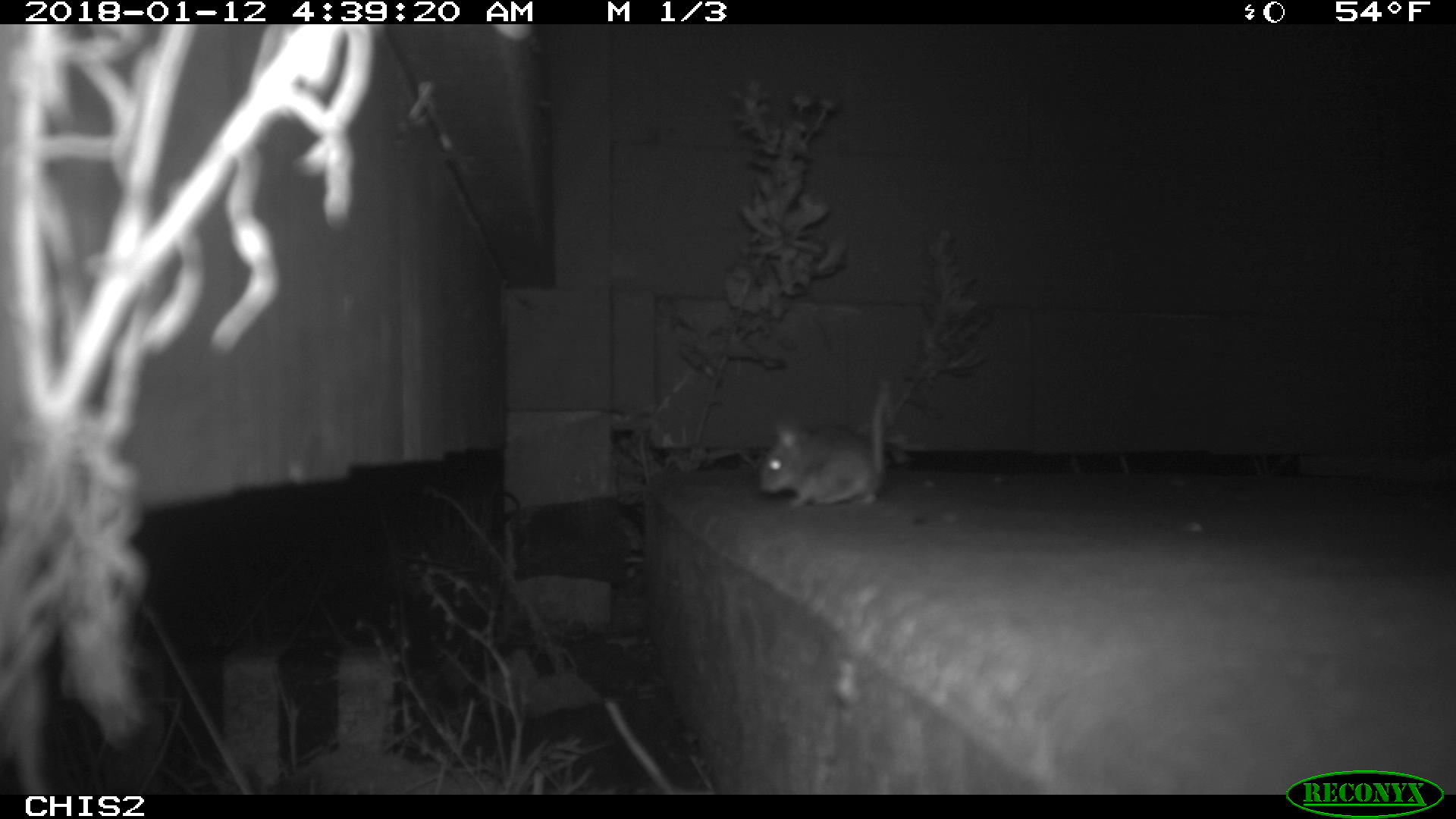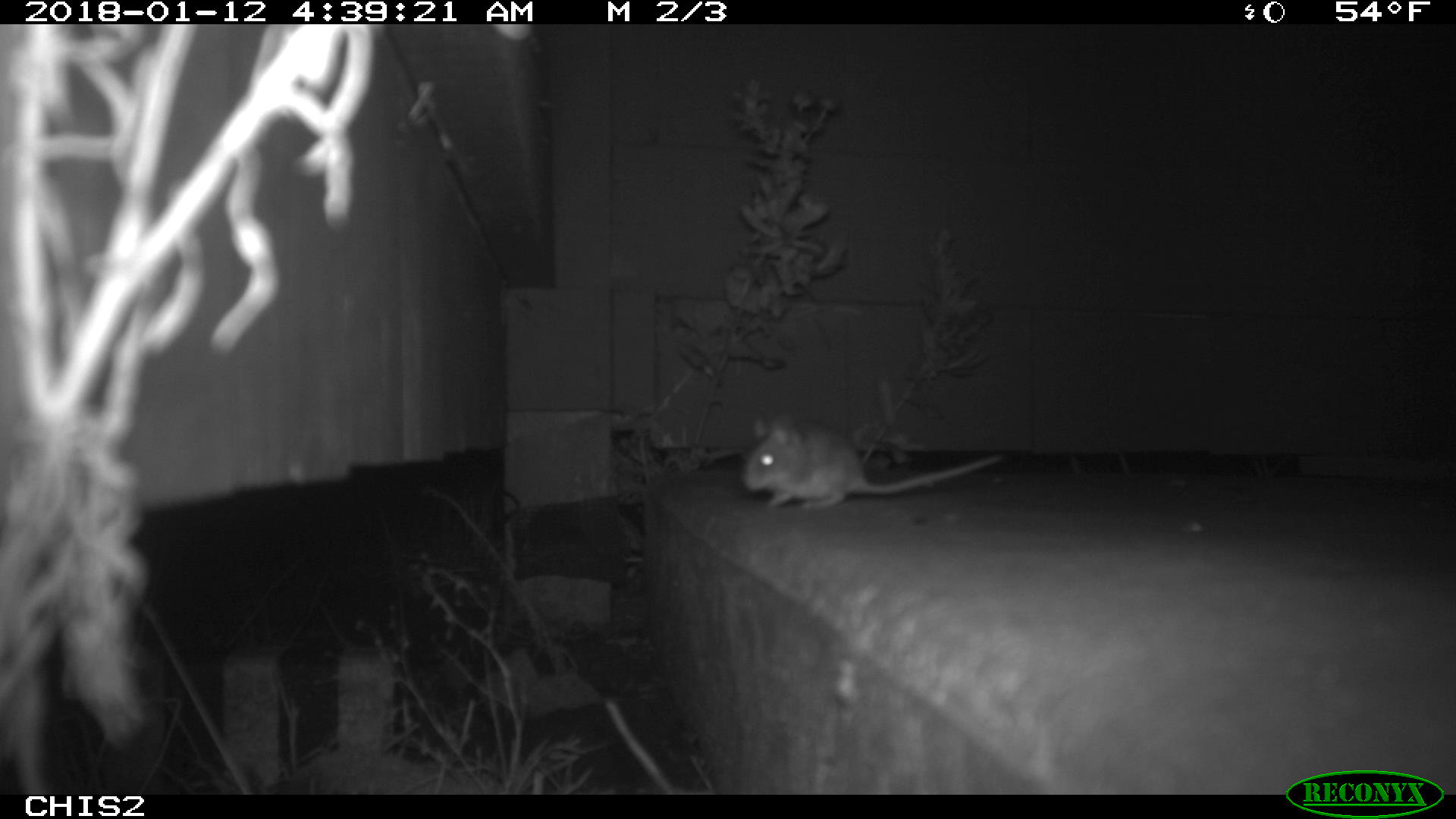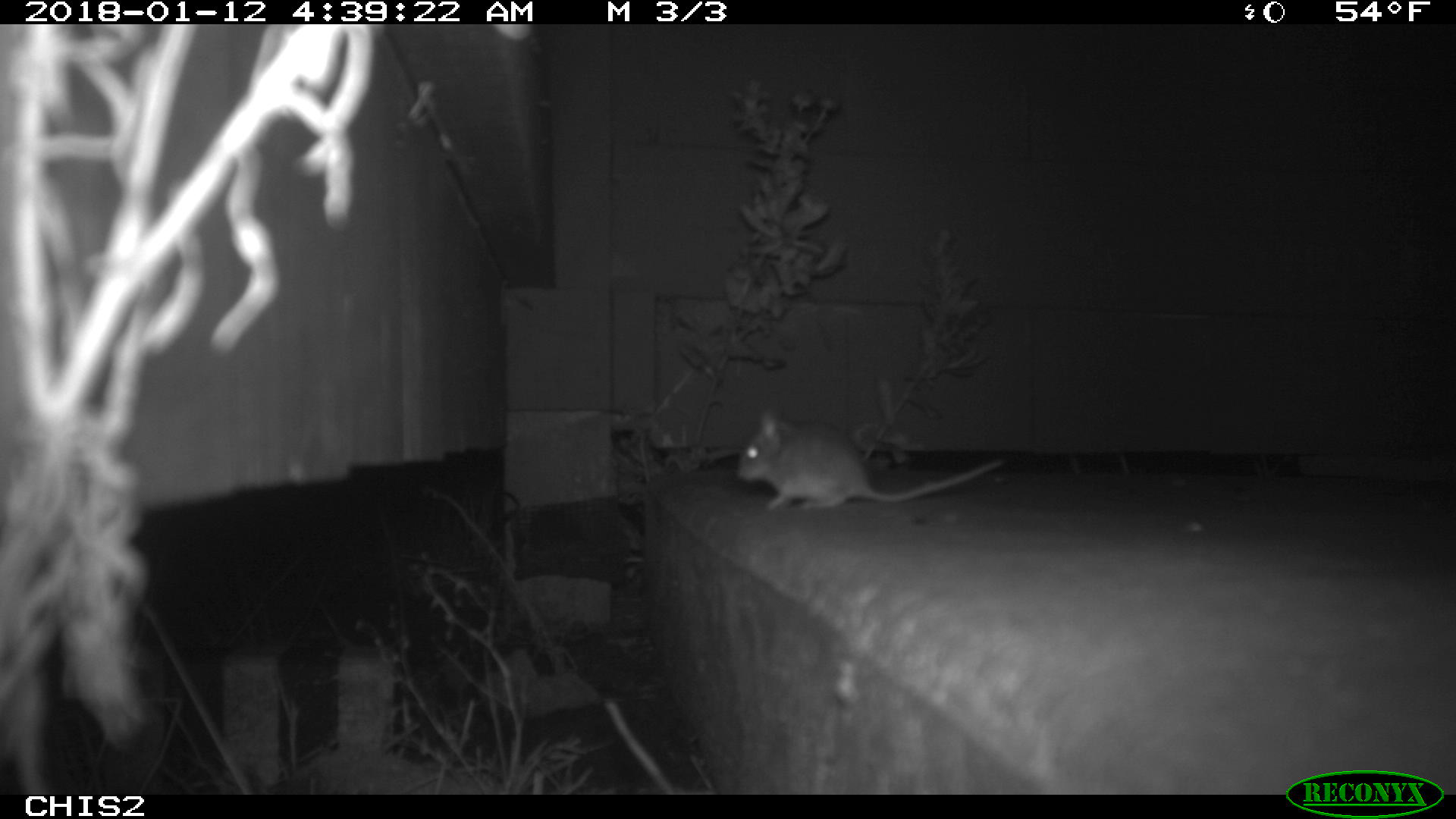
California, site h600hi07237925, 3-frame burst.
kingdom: Animalia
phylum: Chordata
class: Mammalia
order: Rodentia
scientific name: Rodentia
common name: rodent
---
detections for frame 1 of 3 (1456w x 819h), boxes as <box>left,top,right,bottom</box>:
rodent: <box>759,384,890,507</box>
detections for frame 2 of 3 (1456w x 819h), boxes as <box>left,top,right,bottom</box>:
rodent: <box>743,416,1006,509</box>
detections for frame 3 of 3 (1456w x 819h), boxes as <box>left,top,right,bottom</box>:
rodent: <box>736,408,1006,511</box>